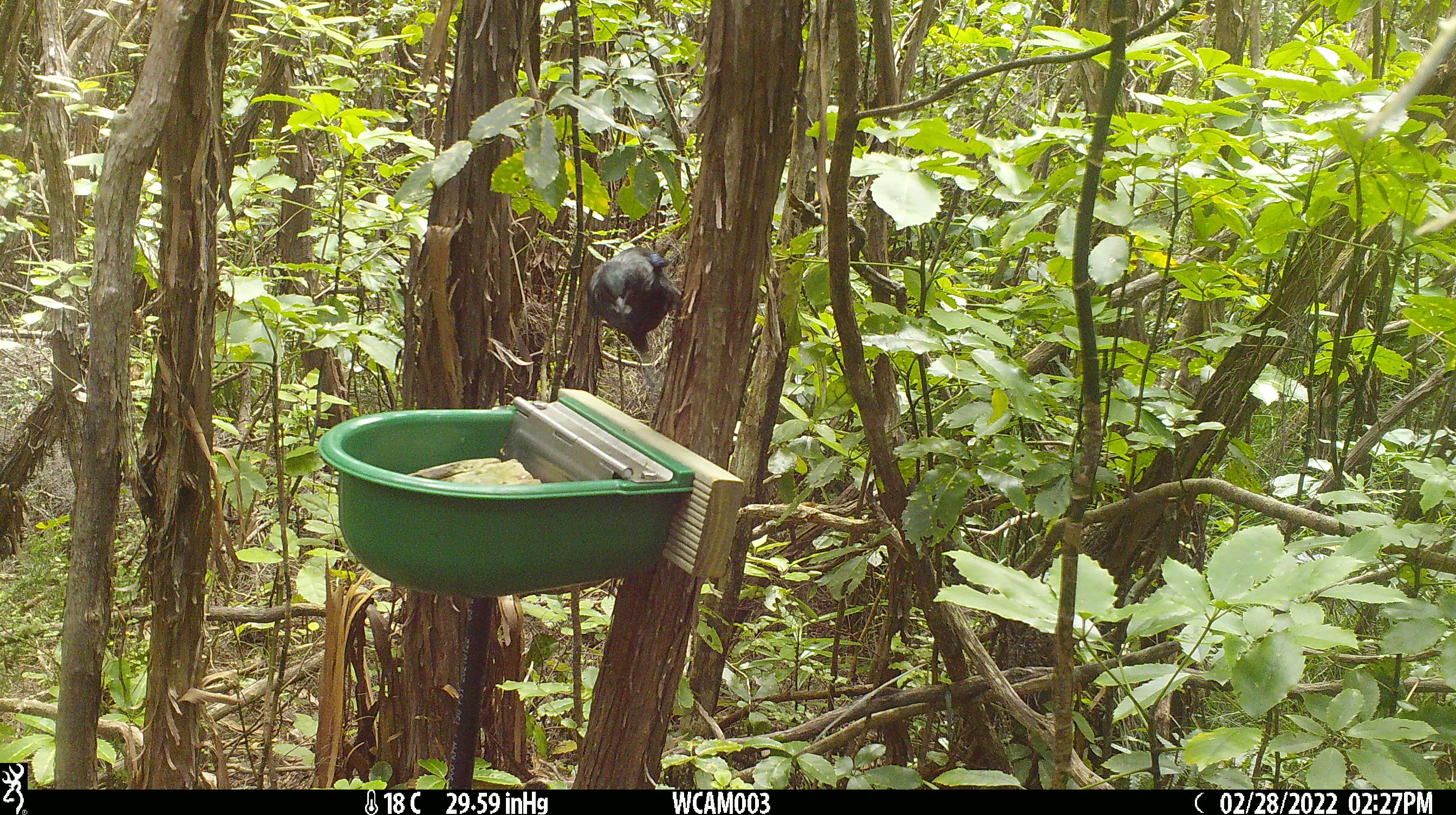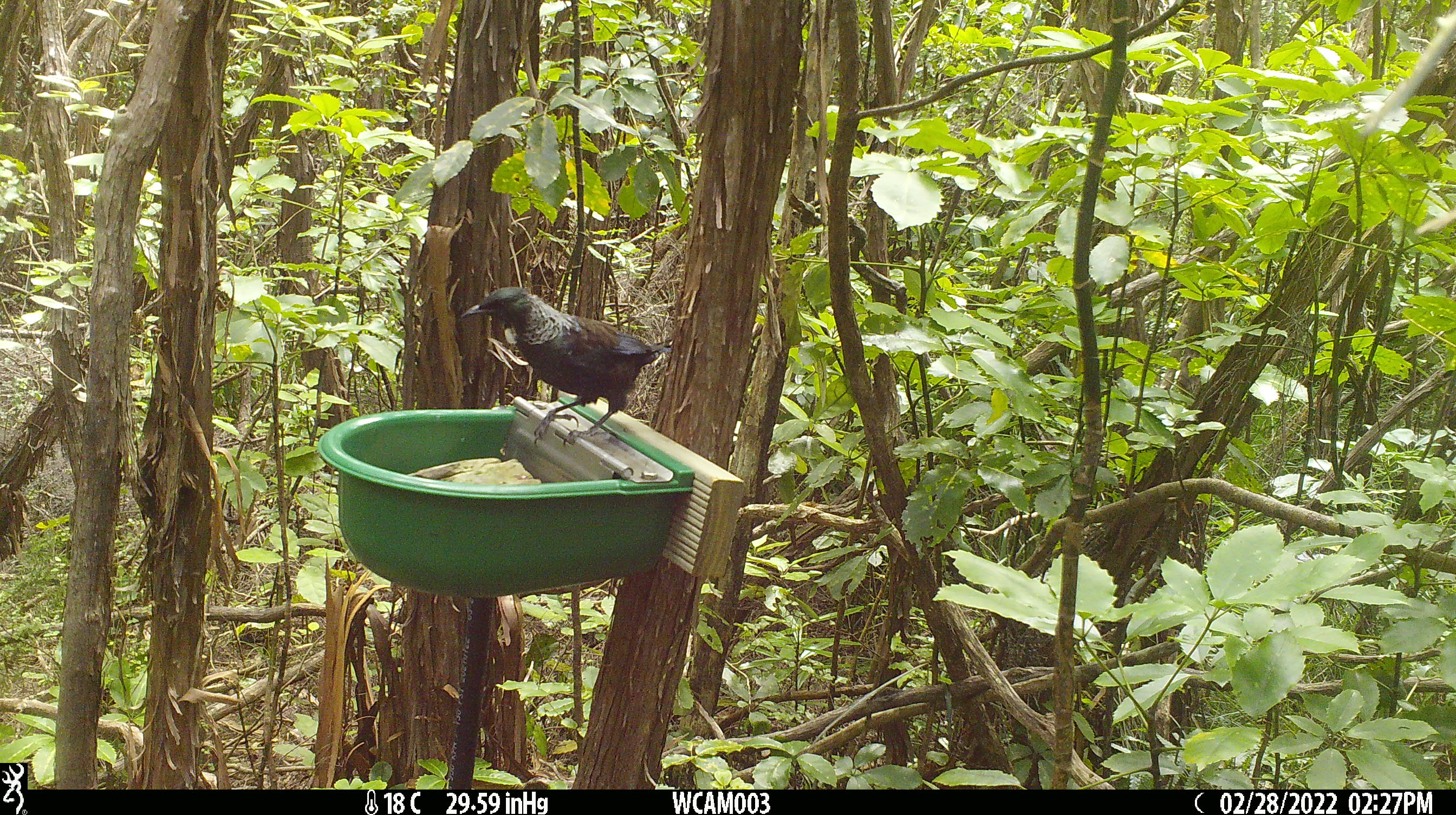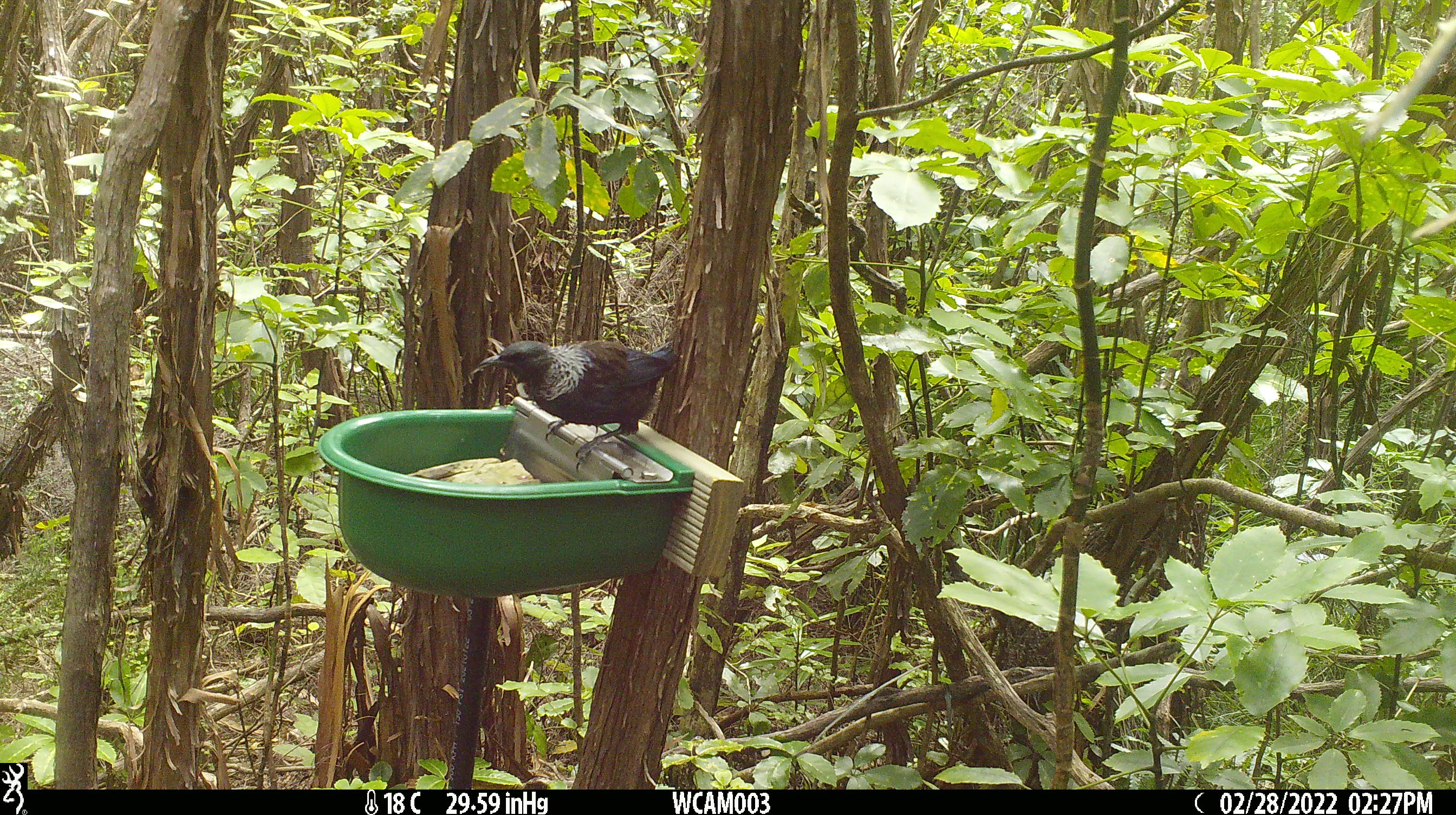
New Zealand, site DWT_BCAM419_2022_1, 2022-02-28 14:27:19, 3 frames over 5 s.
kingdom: Animalia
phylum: Chordata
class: Aves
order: Passeriformes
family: Meliphagidae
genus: Prosthemadera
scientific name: Prosthemadera novaeseelandiae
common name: tui